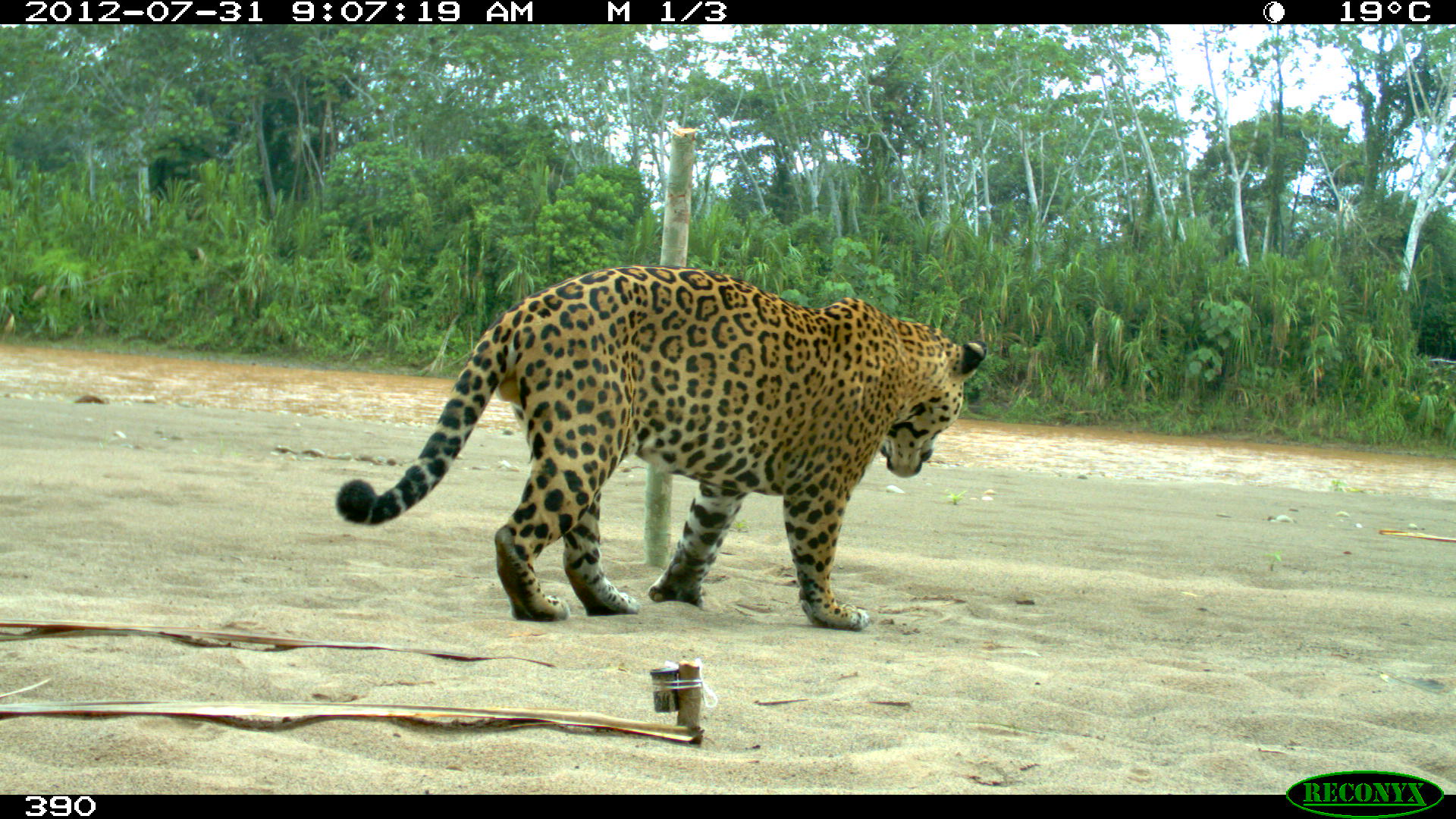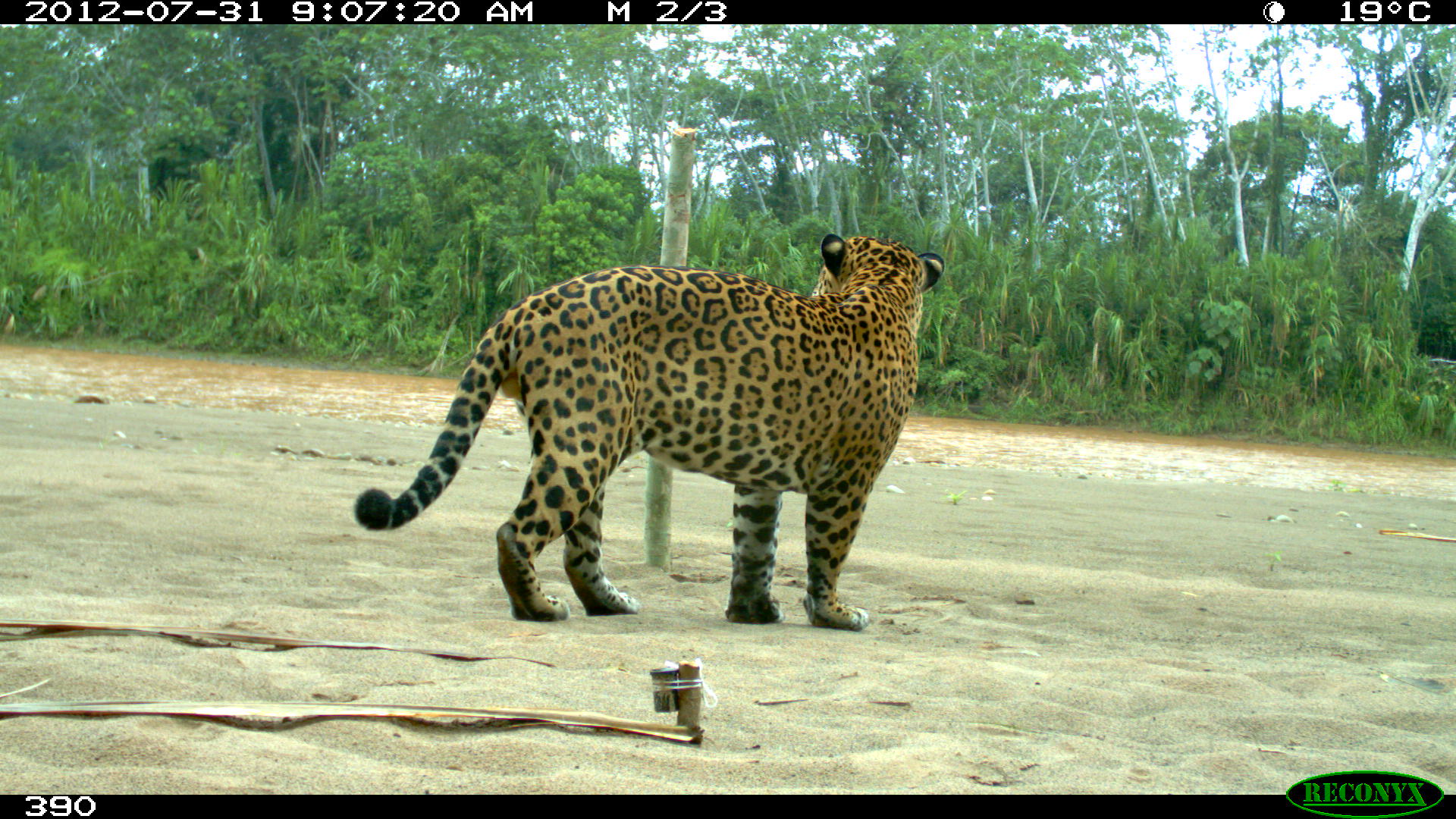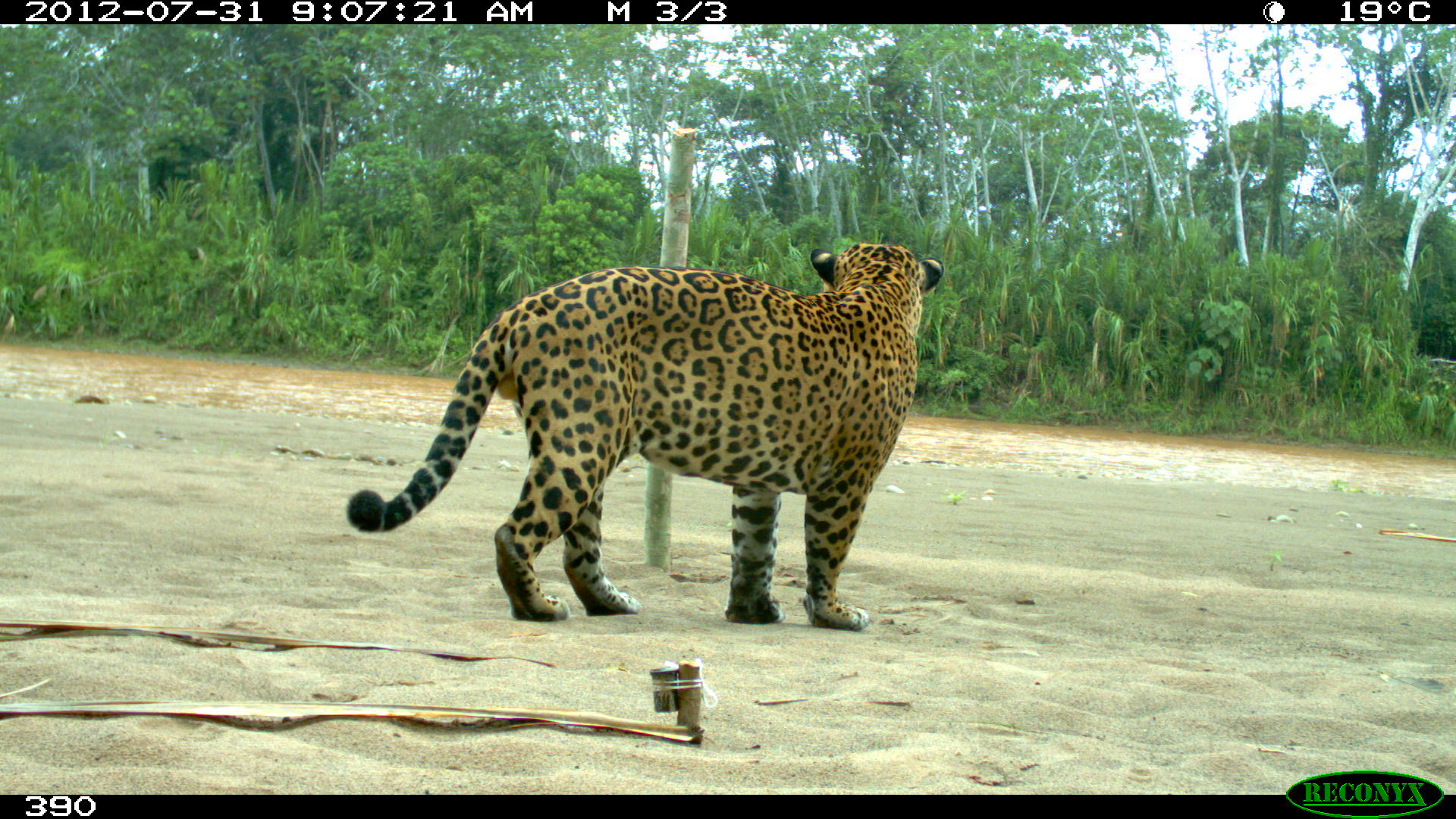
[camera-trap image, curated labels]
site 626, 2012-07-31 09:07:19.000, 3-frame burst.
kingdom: Animalia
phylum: Chordata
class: Mammalia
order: Carnivora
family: Felidae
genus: Panthera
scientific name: Panthera onca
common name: jaguar